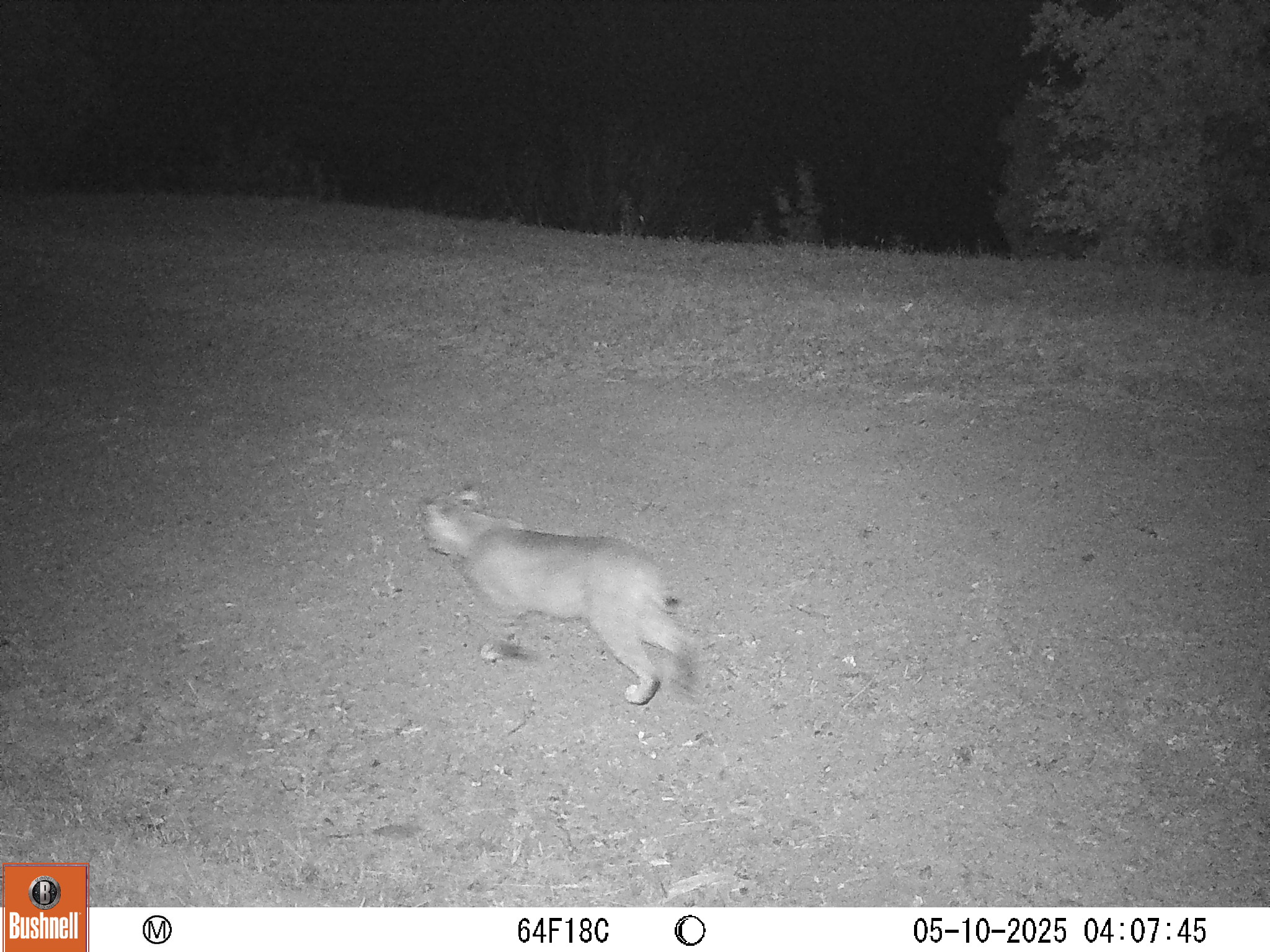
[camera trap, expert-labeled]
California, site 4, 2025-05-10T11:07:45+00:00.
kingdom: Animalia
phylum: Chordata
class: Mammalia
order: Carnivora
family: Felidae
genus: Lynx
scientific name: Lynx rufus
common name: bobcat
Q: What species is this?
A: Bobcat (Lynx rufus).